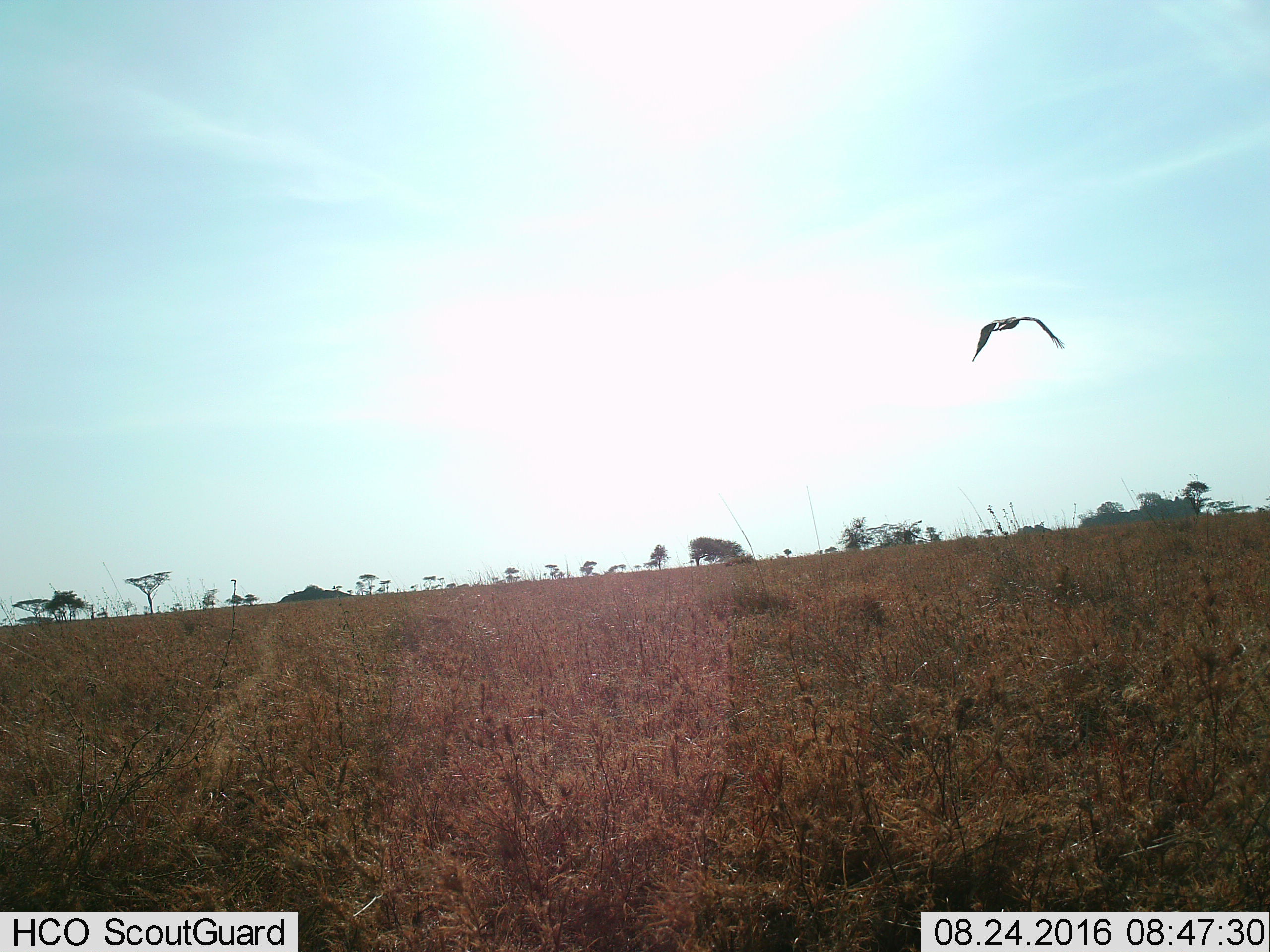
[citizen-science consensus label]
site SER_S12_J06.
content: unidentified animal